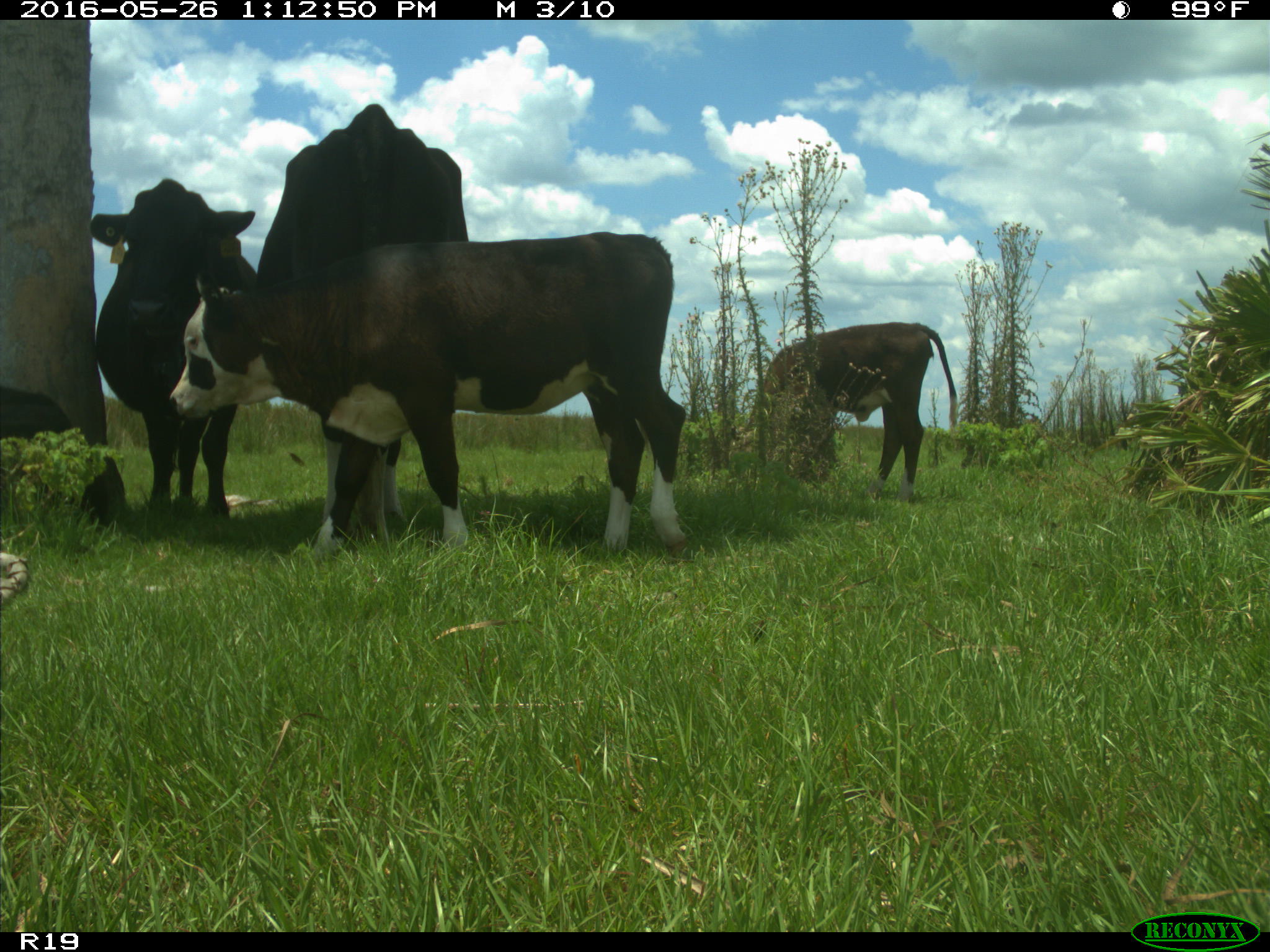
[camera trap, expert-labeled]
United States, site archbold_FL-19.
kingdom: Animalia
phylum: Chordata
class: Mammalia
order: Artiodactyla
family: Bovidae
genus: Bos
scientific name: Bos taurus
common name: domestic cow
Bos taurus (domestic cow).